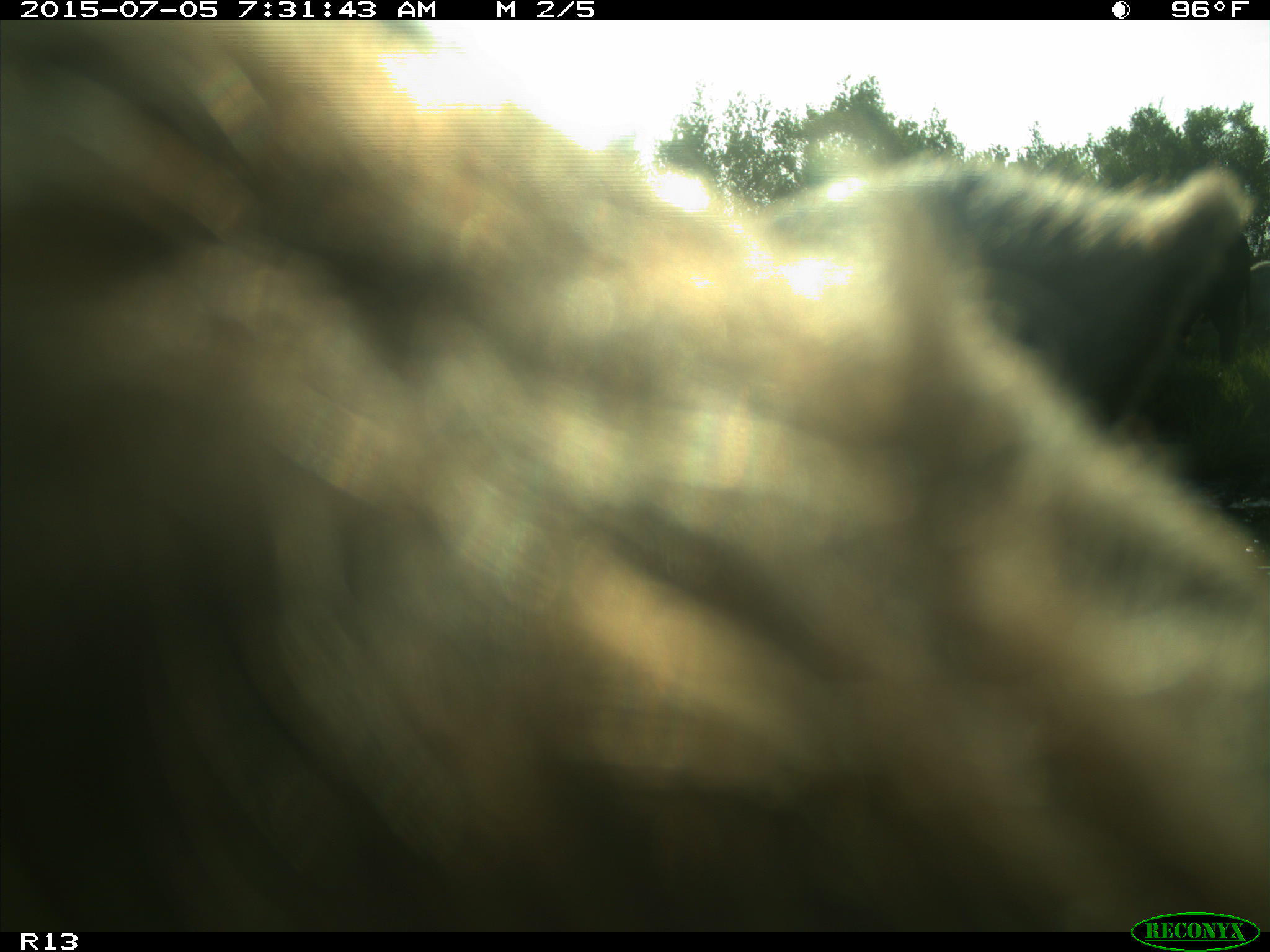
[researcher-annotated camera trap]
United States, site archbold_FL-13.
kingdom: Animalia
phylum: Chordata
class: Mammalia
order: Artiodactyla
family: Bovidae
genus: Bos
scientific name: Bos taurus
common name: domestic cow